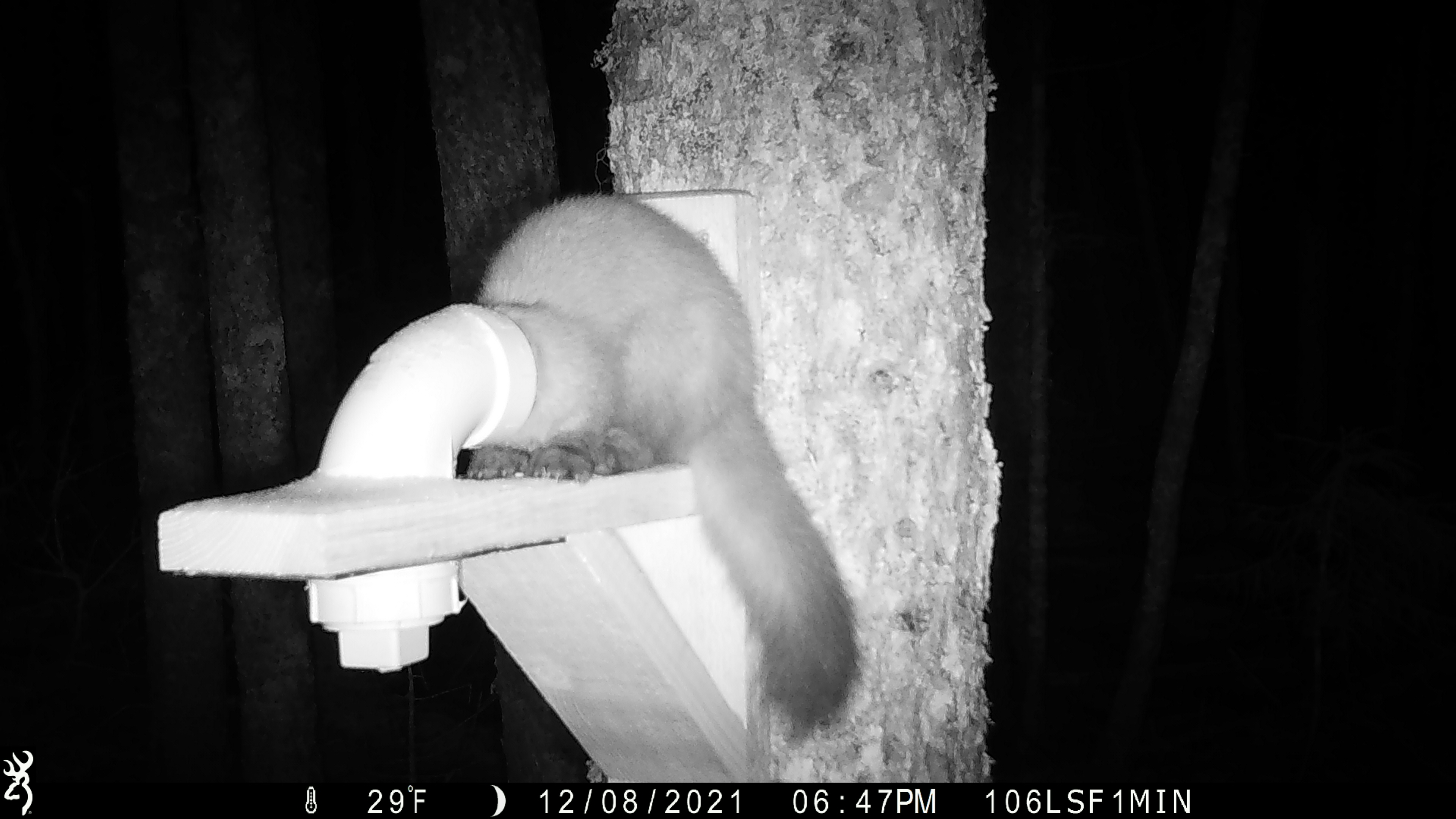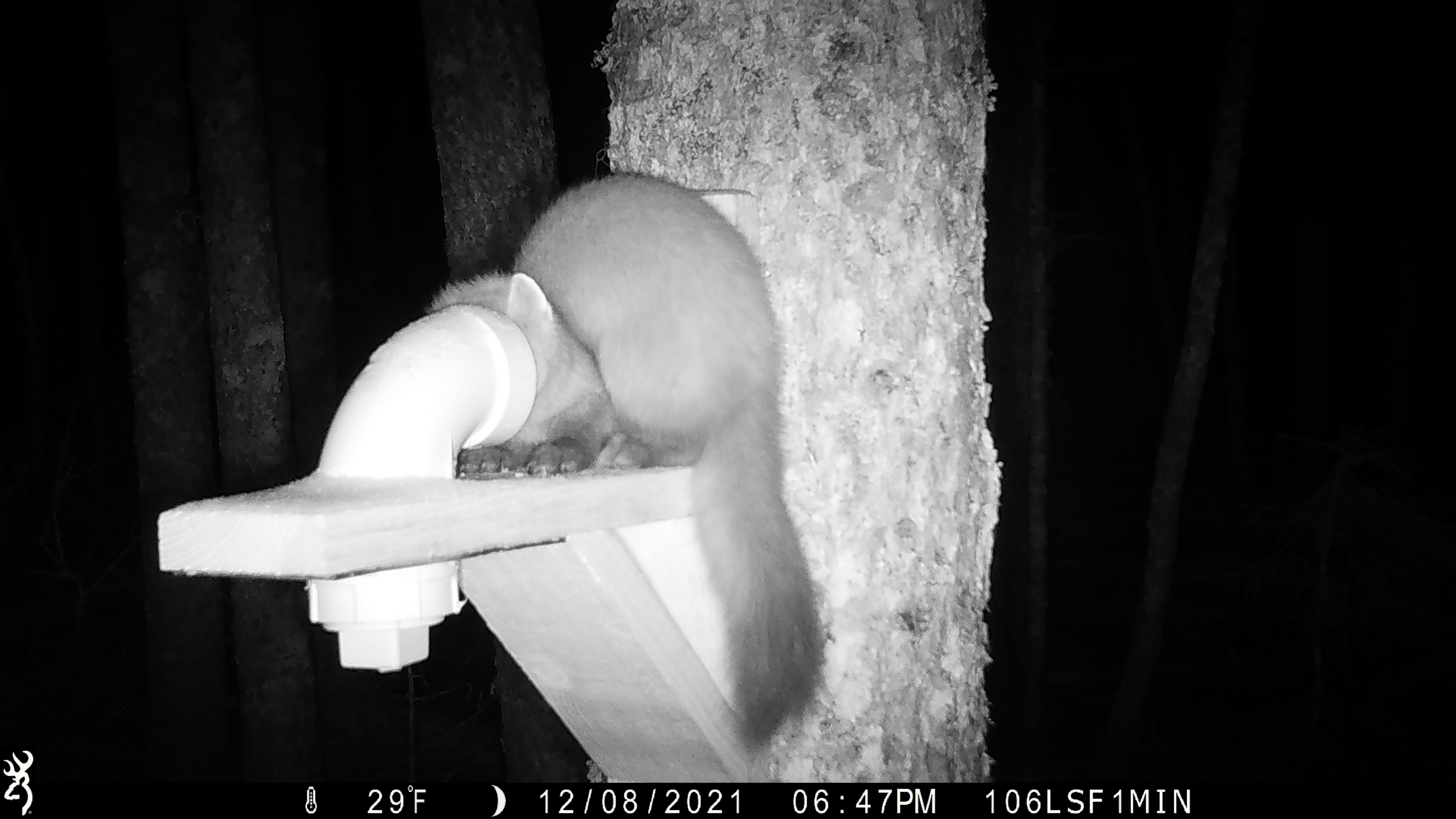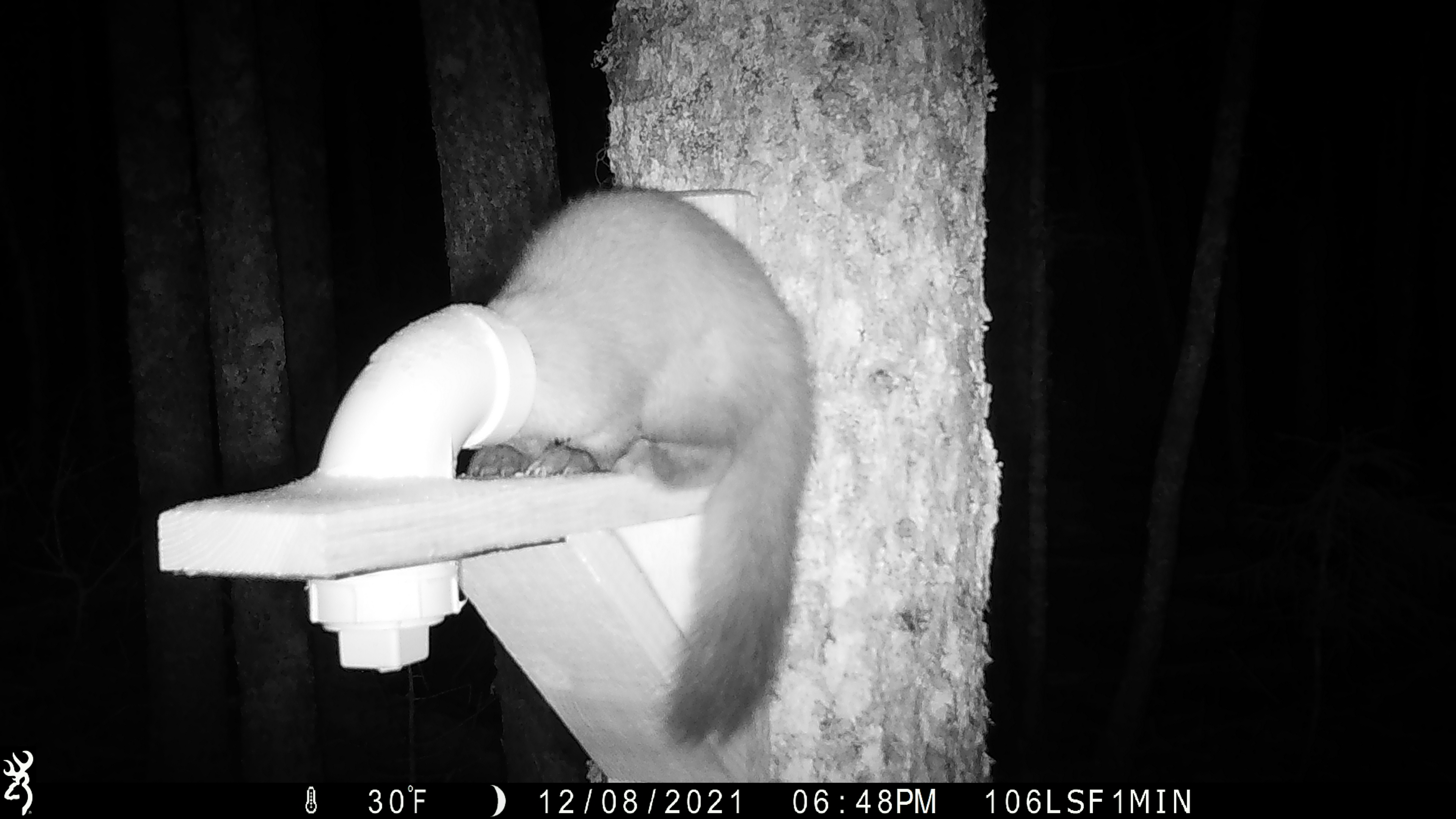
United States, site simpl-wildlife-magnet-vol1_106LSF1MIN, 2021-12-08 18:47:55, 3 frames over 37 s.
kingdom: Animalia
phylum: Chordata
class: Mammalia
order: Carnivora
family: Mustelidae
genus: Martes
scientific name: Martes americana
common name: american marten